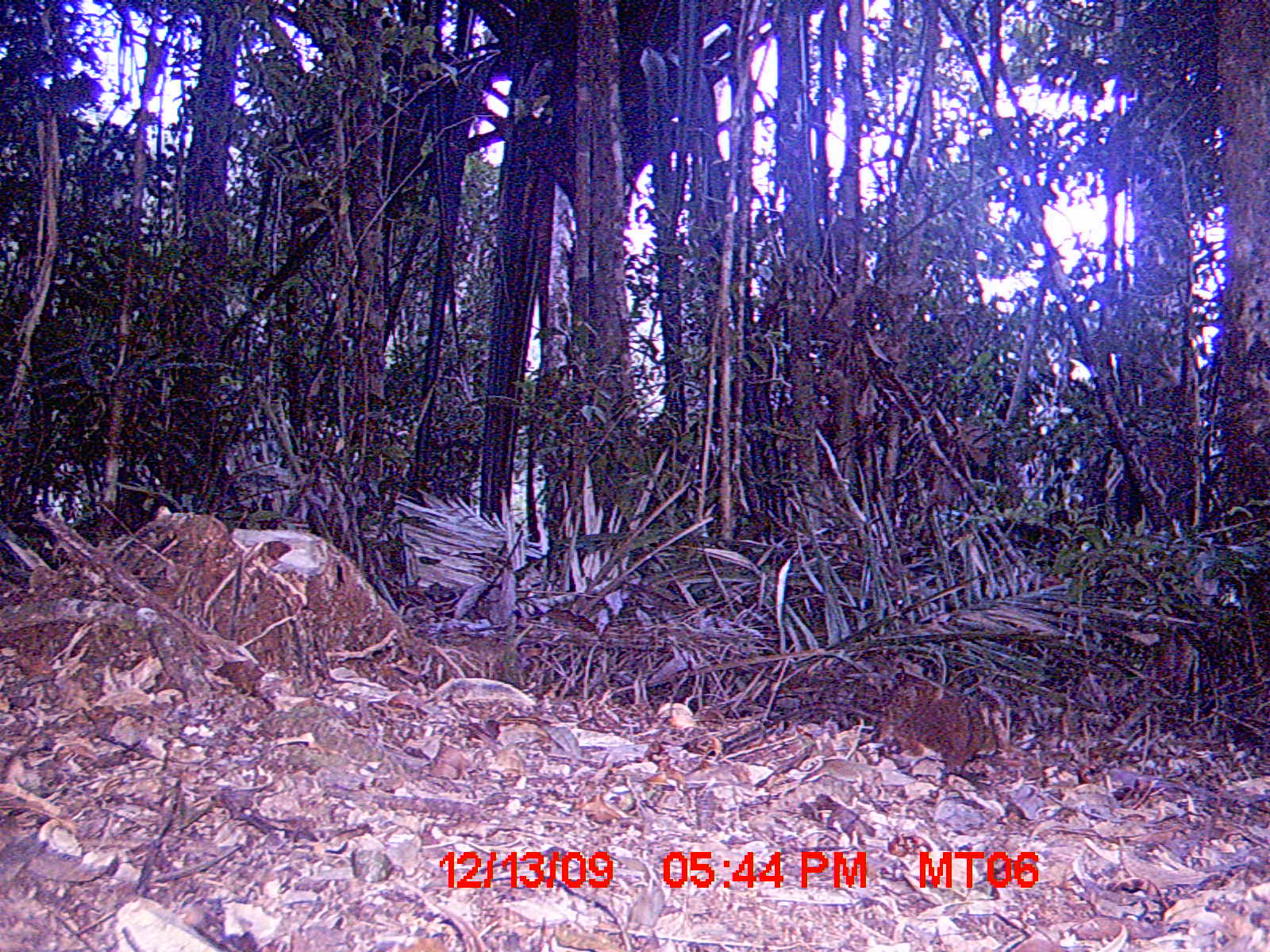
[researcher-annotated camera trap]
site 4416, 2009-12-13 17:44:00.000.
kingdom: Animalia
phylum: Chordata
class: Mammalia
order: Rodentia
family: Nesomyidae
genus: Hypogeomys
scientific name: Hypogeomys antimena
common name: malagasy giant rat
Hypogeomys antimena (malagasy giant rat), count 1.